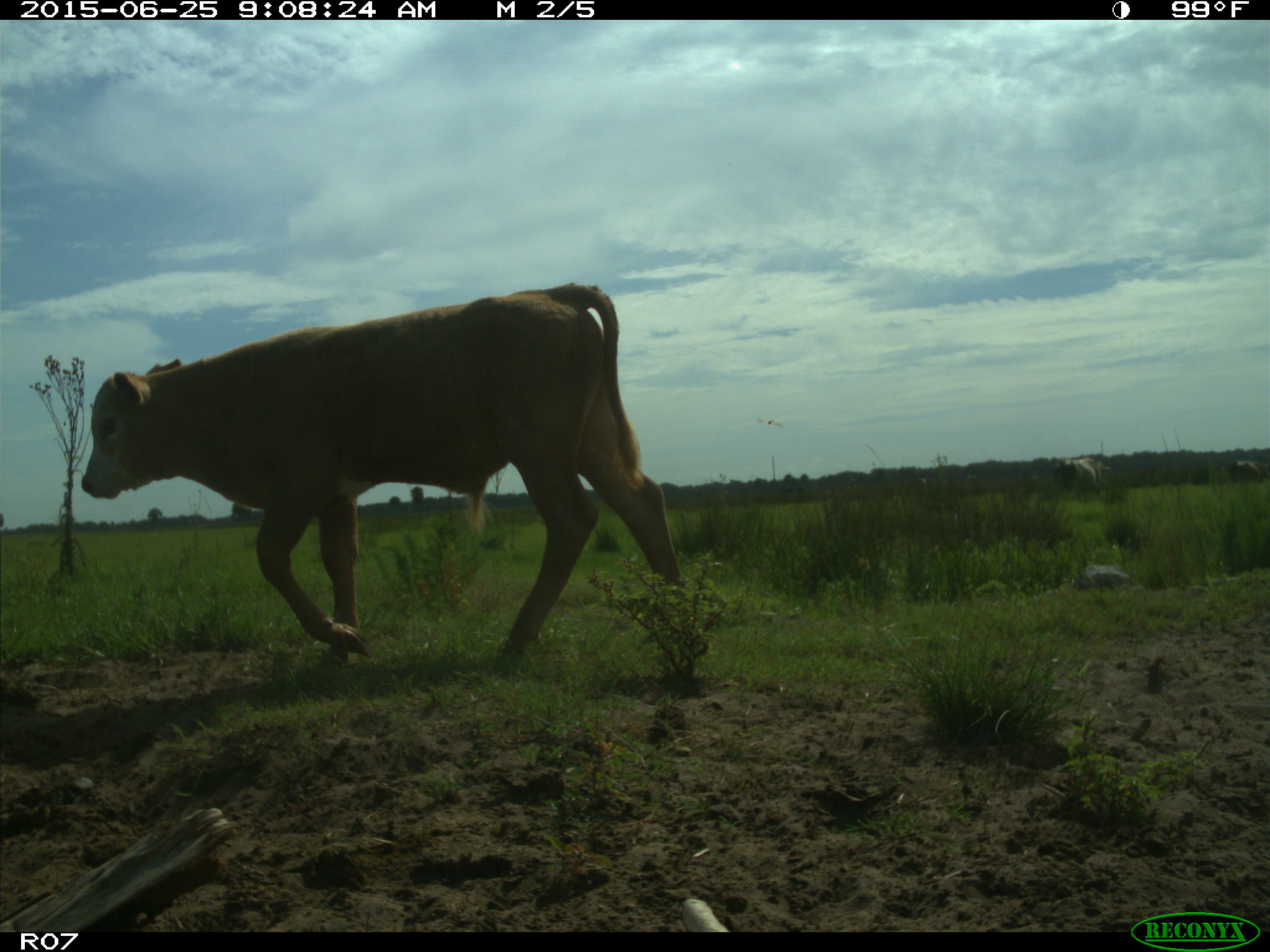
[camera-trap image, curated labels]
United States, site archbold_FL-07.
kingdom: Animalia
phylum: Chordata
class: Mammalia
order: Artiodactyla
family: Bovidae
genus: Bos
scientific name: Bos taurus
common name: domestic cow